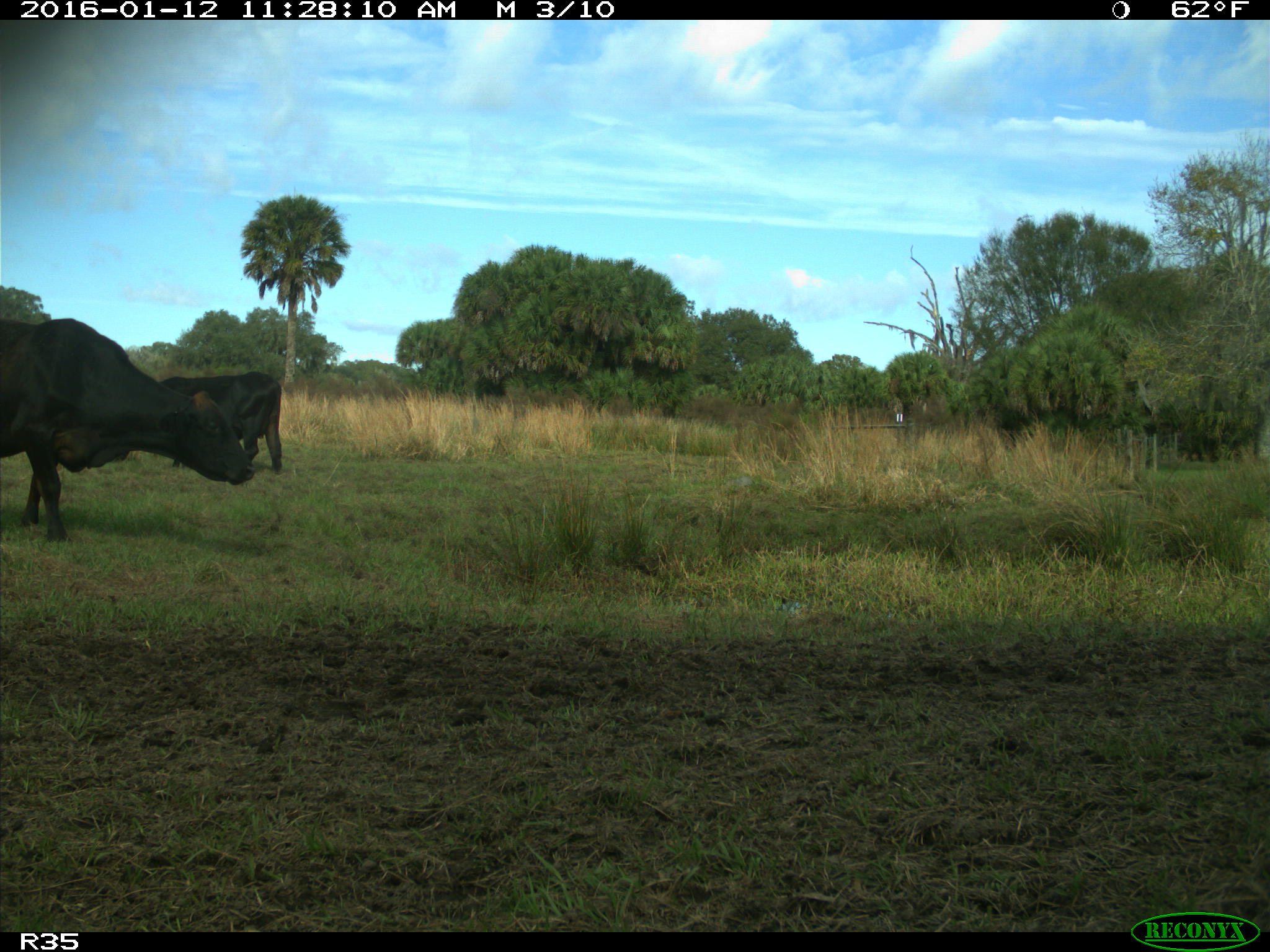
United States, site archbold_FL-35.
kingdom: Animalia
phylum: Chordata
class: Mammalia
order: Artiodactyla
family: Bovidae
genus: Bos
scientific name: Bos taurus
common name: domestic cow